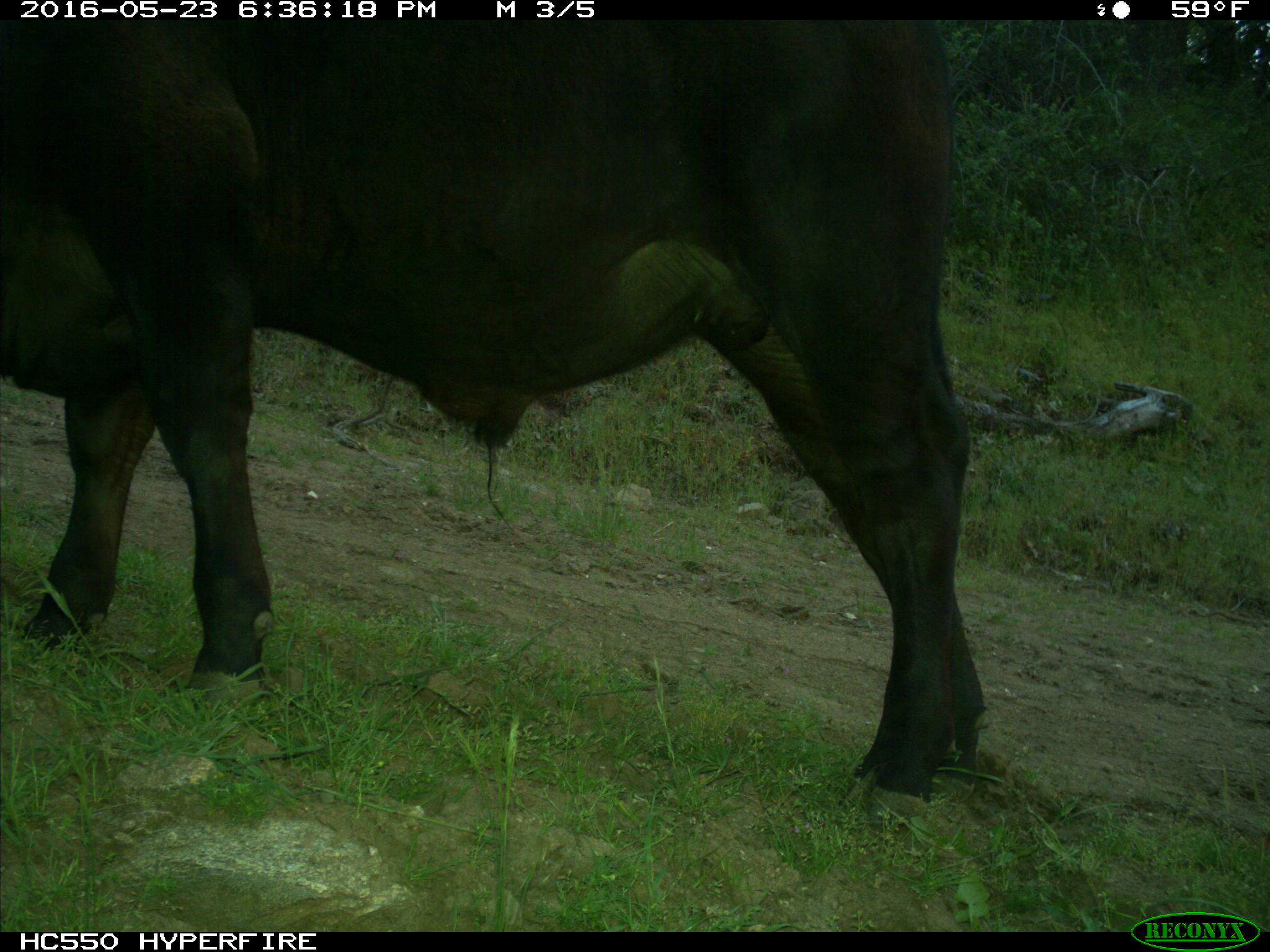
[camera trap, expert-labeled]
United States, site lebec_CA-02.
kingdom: Animalia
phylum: Chordata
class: Mammalia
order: Artiodactyla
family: Bovidae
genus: Bos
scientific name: Bos taurus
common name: domestic cow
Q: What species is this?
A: Bos taurus (domestic cow).